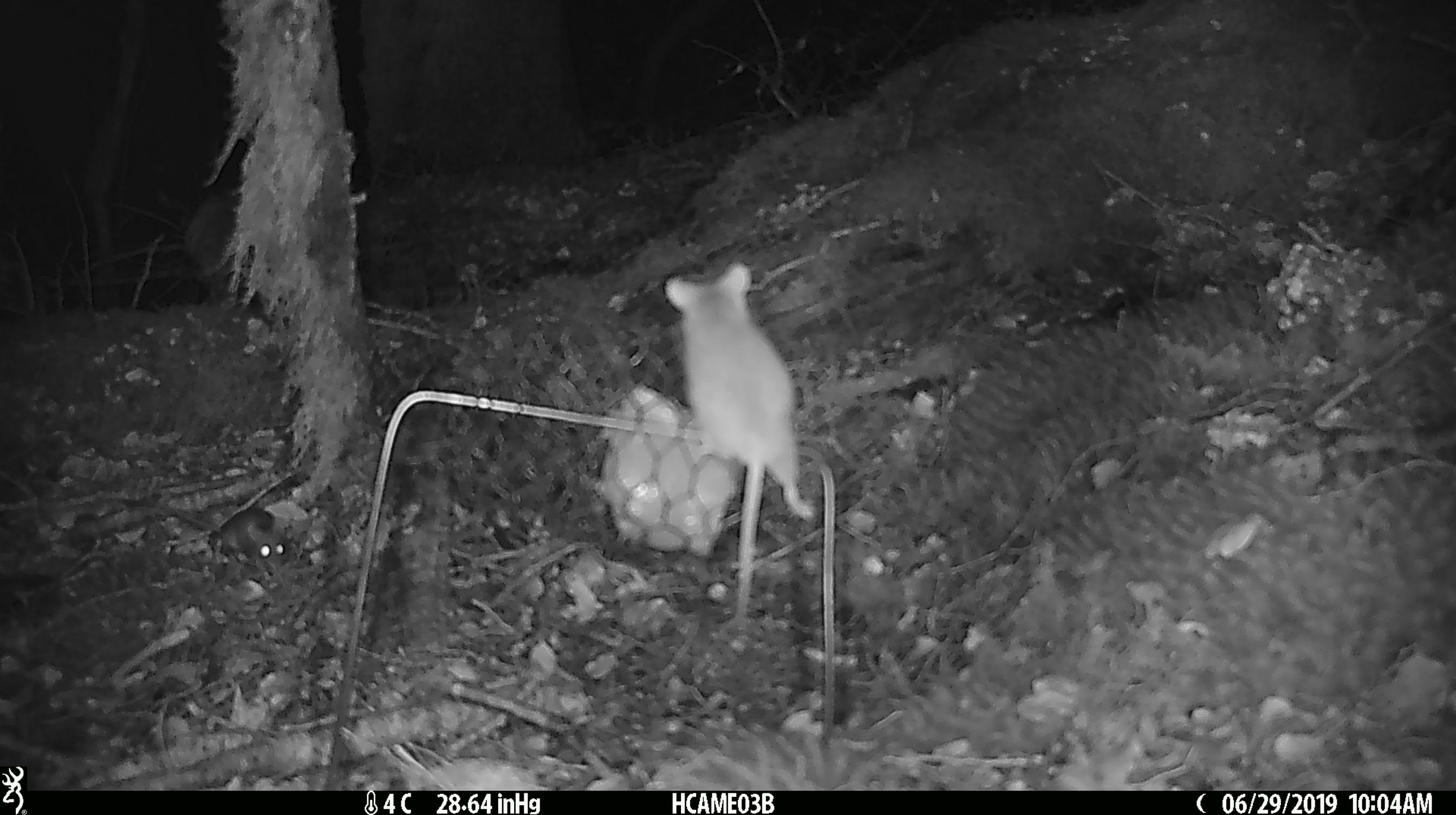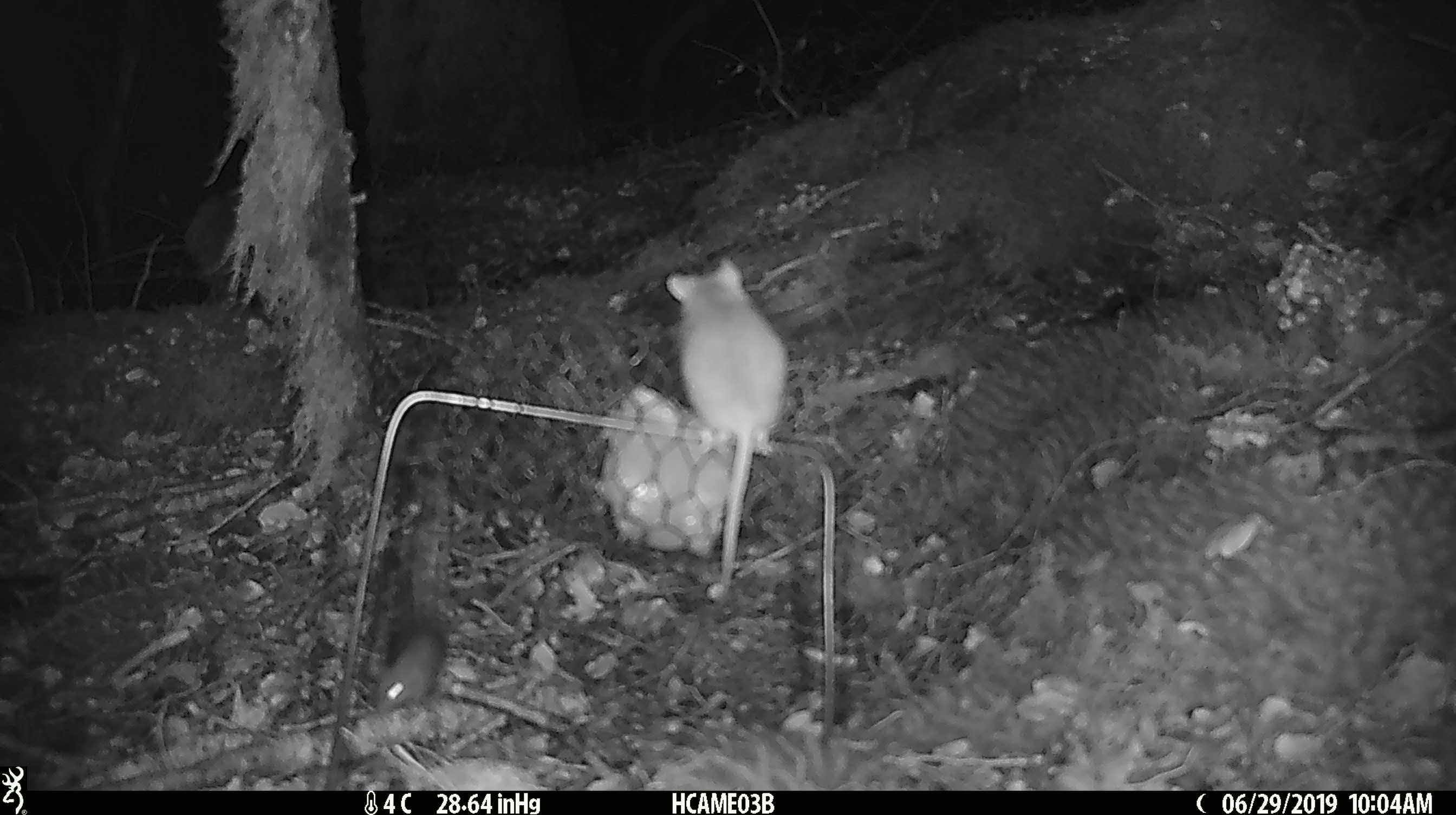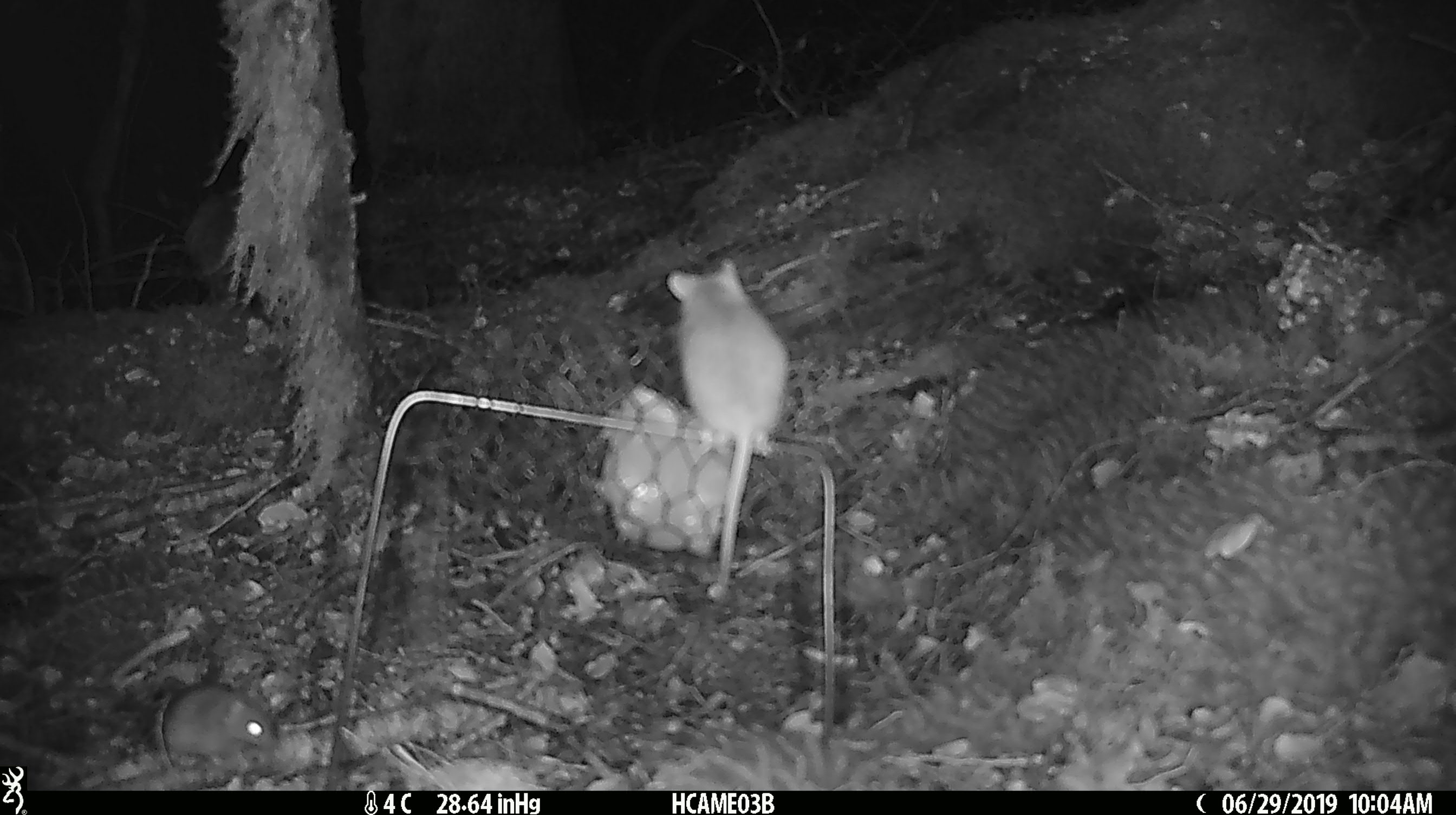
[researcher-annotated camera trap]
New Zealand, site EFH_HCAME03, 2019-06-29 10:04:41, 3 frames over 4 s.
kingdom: Animalia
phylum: Chordata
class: Mammalia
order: Rodentia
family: Muridae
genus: Mus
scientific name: Mus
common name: mouse